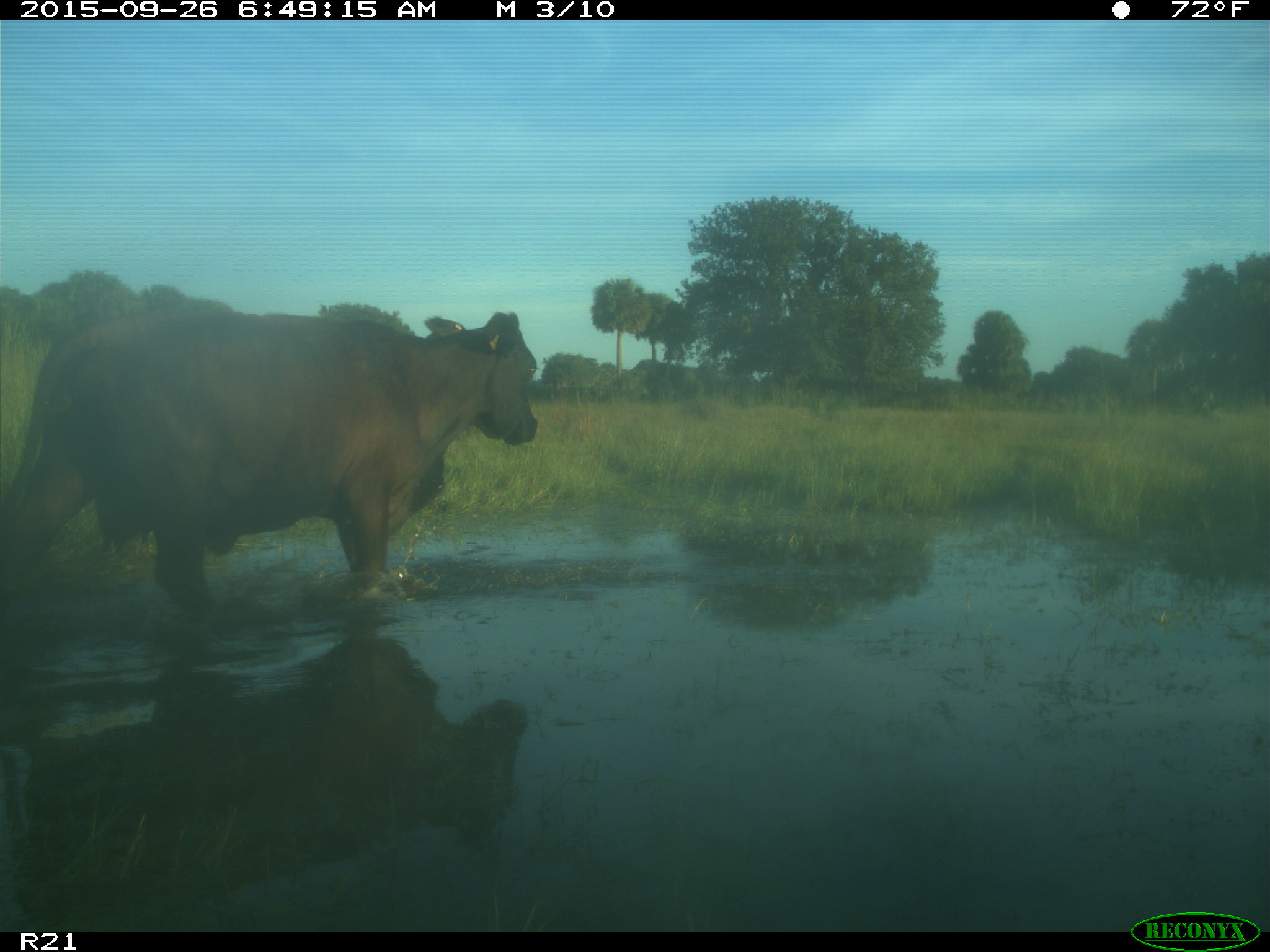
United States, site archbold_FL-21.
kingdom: Animalia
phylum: Chordata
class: Mammalia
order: Artiodactyla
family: Bovidae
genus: Bos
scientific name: Bos taurus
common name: domestic cow